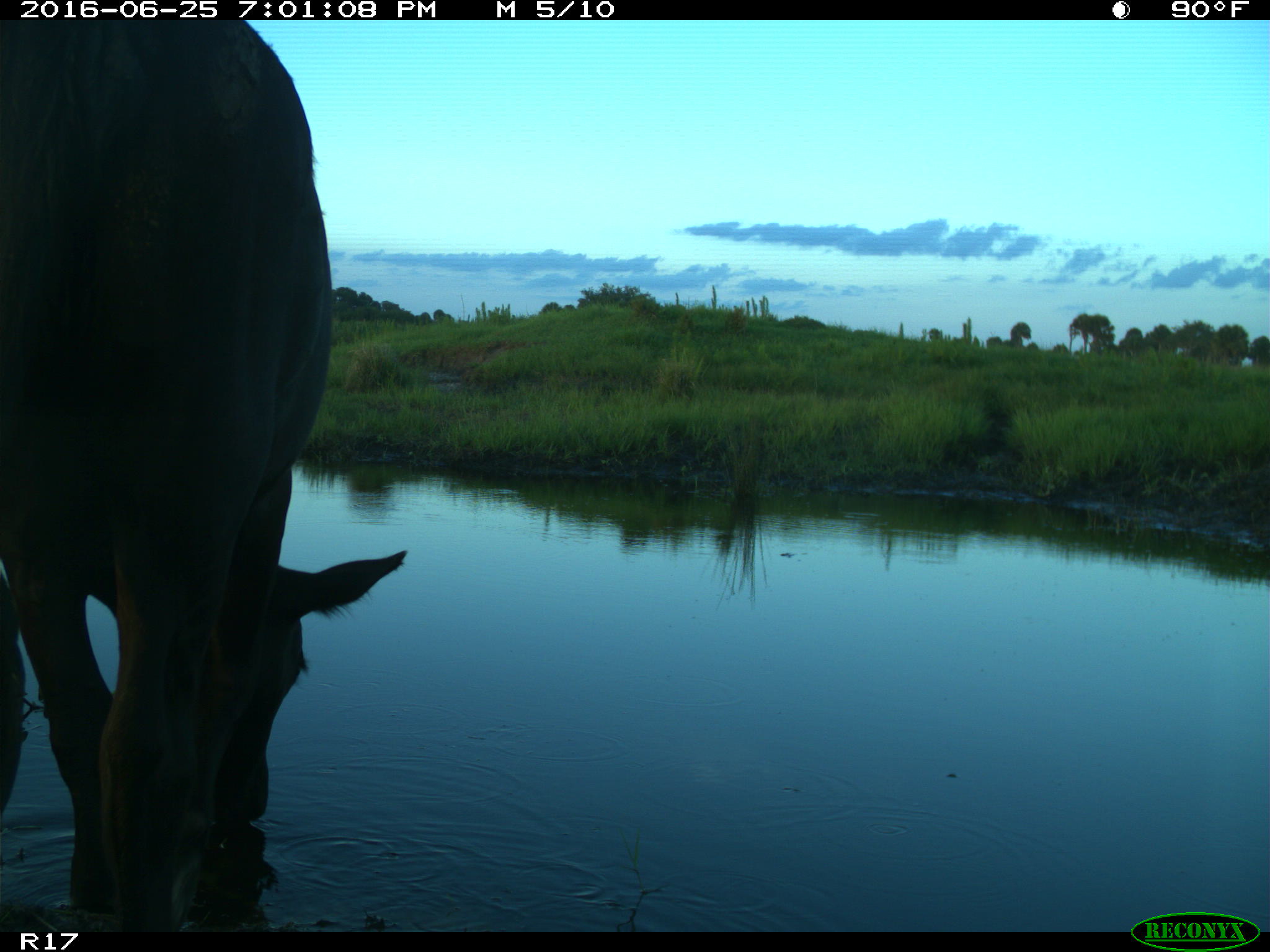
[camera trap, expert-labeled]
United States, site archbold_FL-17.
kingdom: Animalia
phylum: Chordata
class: Mammalia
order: Artiodactyla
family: Bovidae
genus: Bos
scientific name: Bos taurus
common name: domestic cow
Bos taurus (domestic cow).